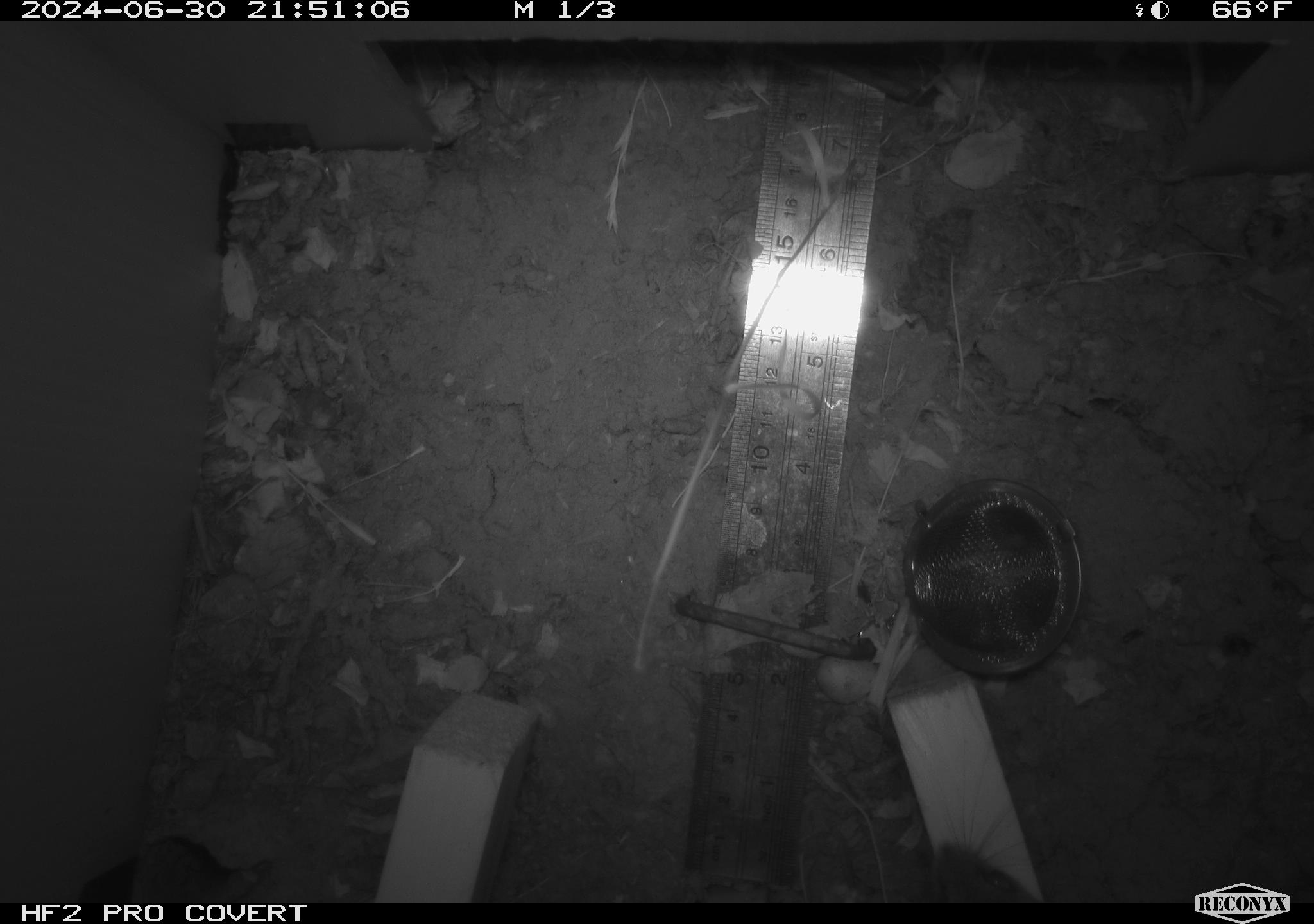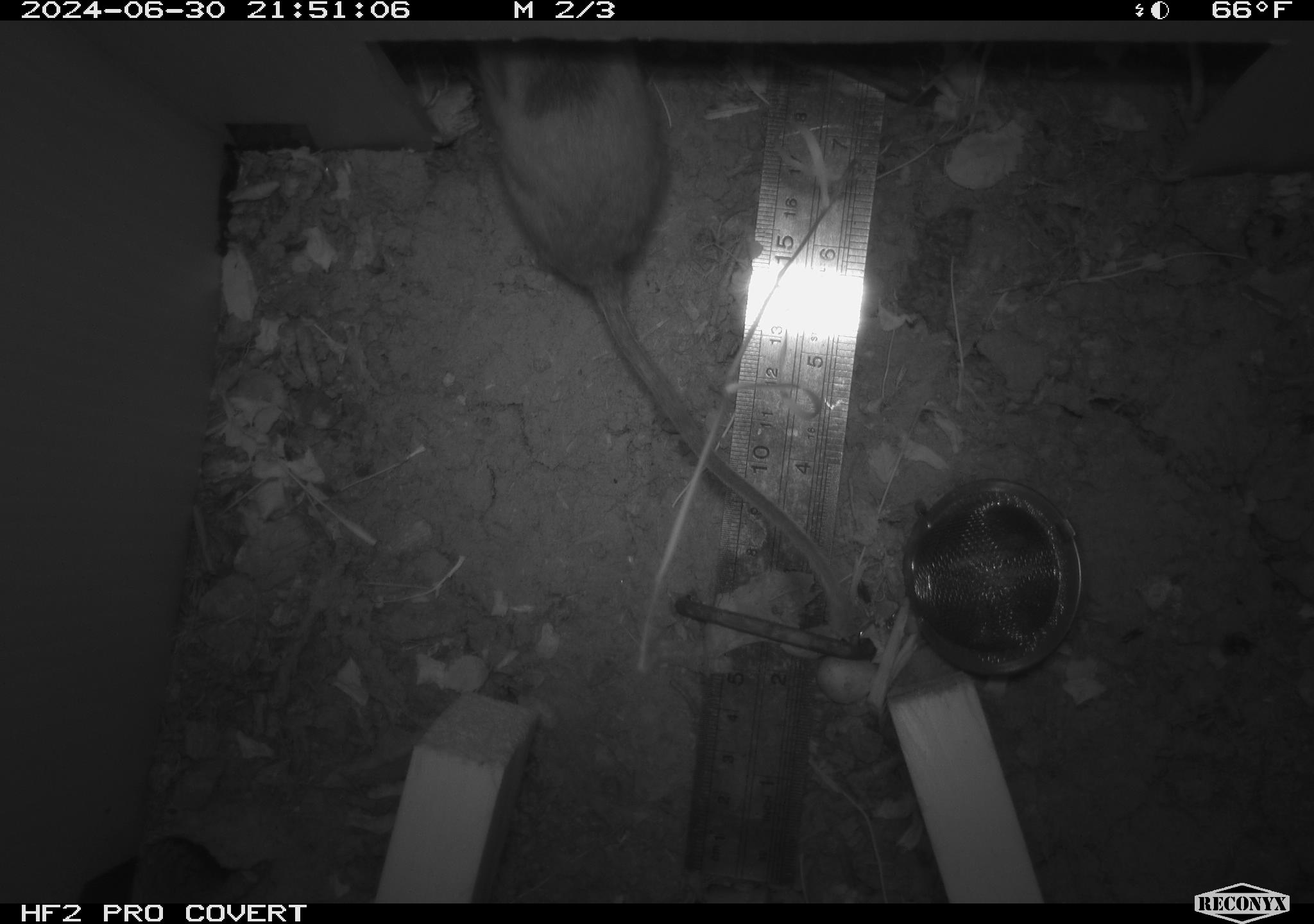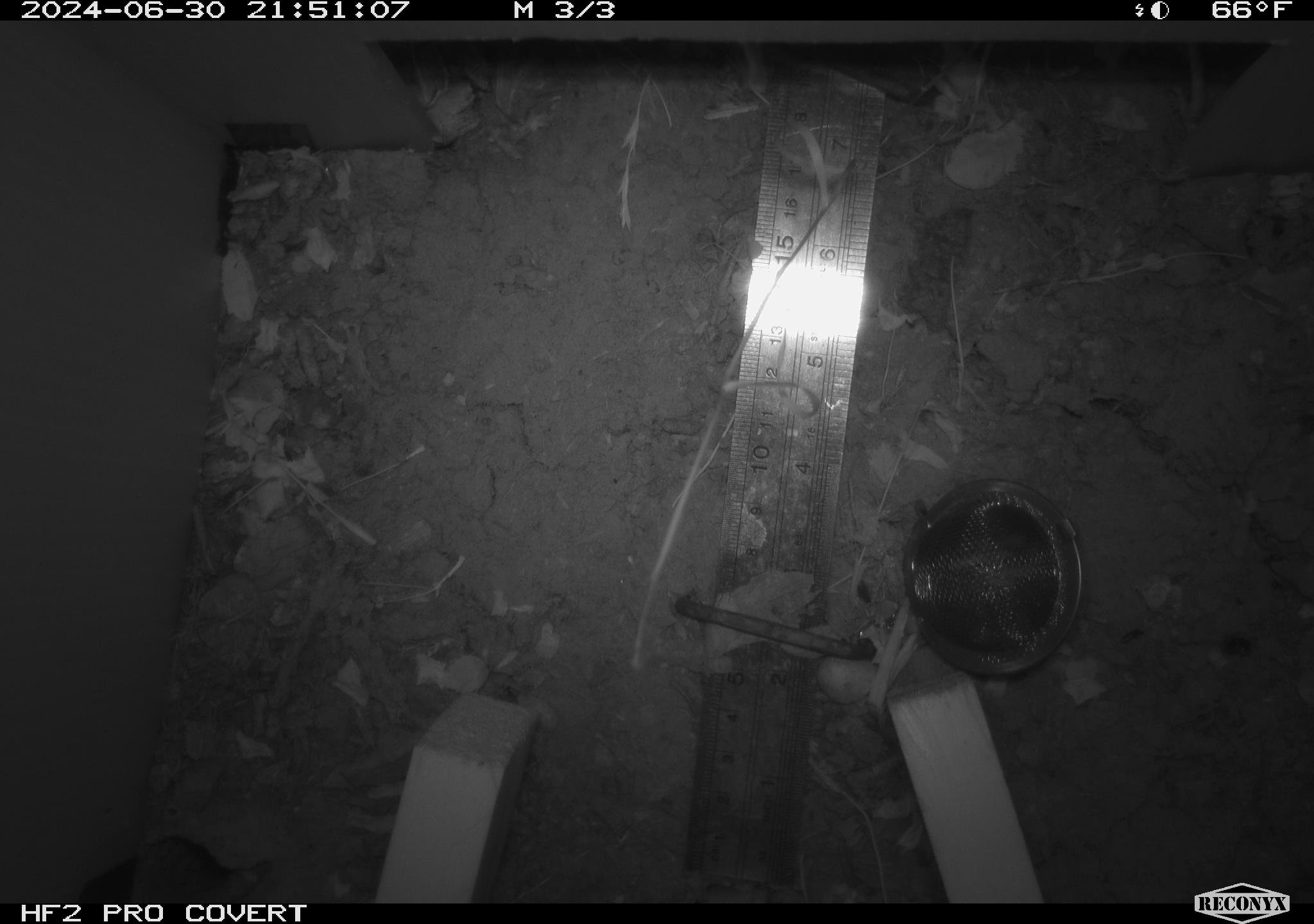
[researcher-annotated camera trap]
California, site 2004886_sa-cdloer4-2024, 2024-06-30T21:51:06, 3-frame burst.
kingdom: Animalia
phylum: Chordata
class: Mammalia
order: Rodentia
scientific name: Rodentia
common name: rodent